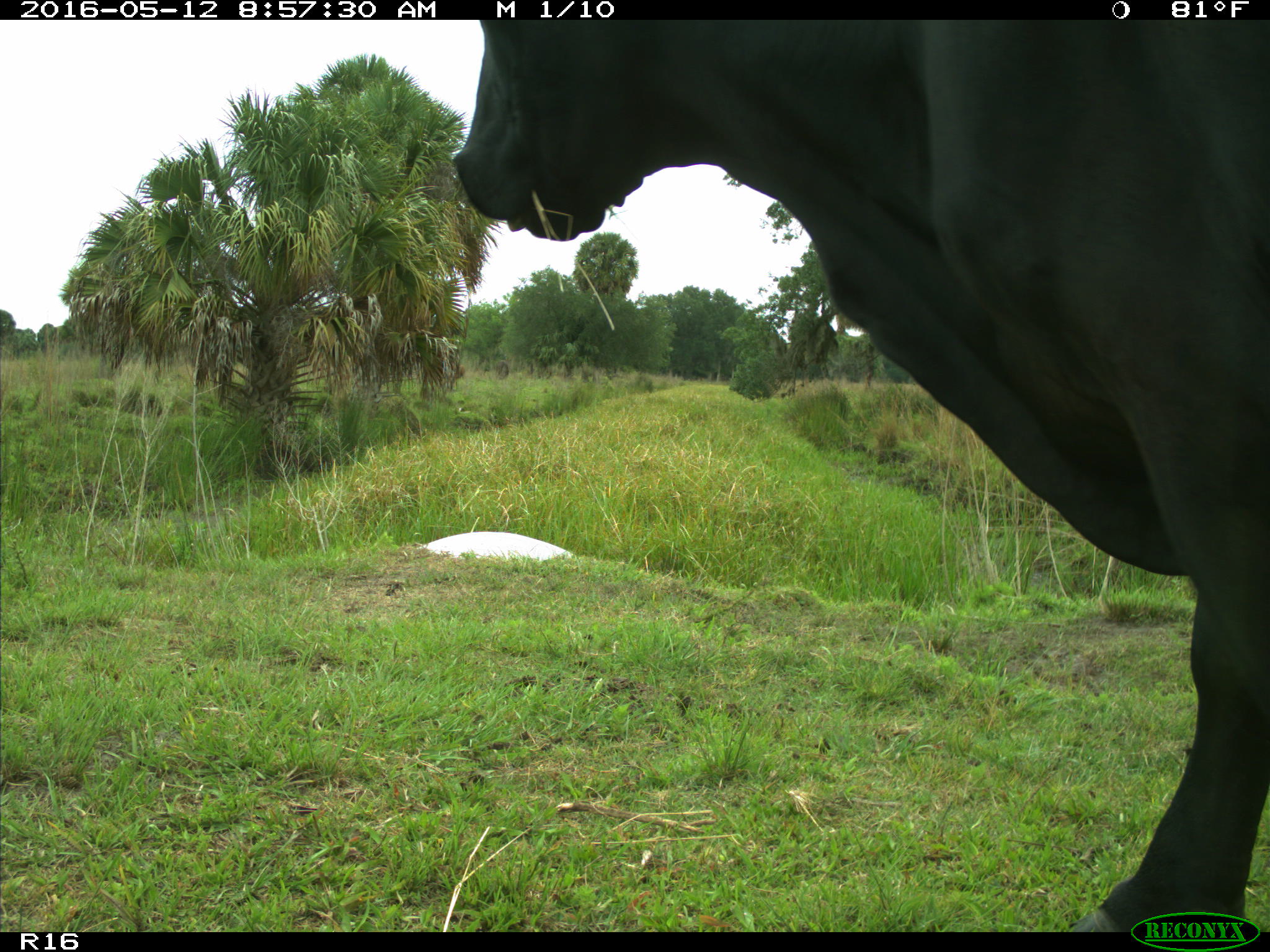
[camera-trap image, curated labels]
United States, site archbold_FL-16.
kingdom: Animalia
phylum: Chordata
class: Mammalia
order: Artiodactyla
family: Bovidae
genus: Bos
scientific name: Bos taurus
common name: domestic cow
Bos taurus (domestic cow).